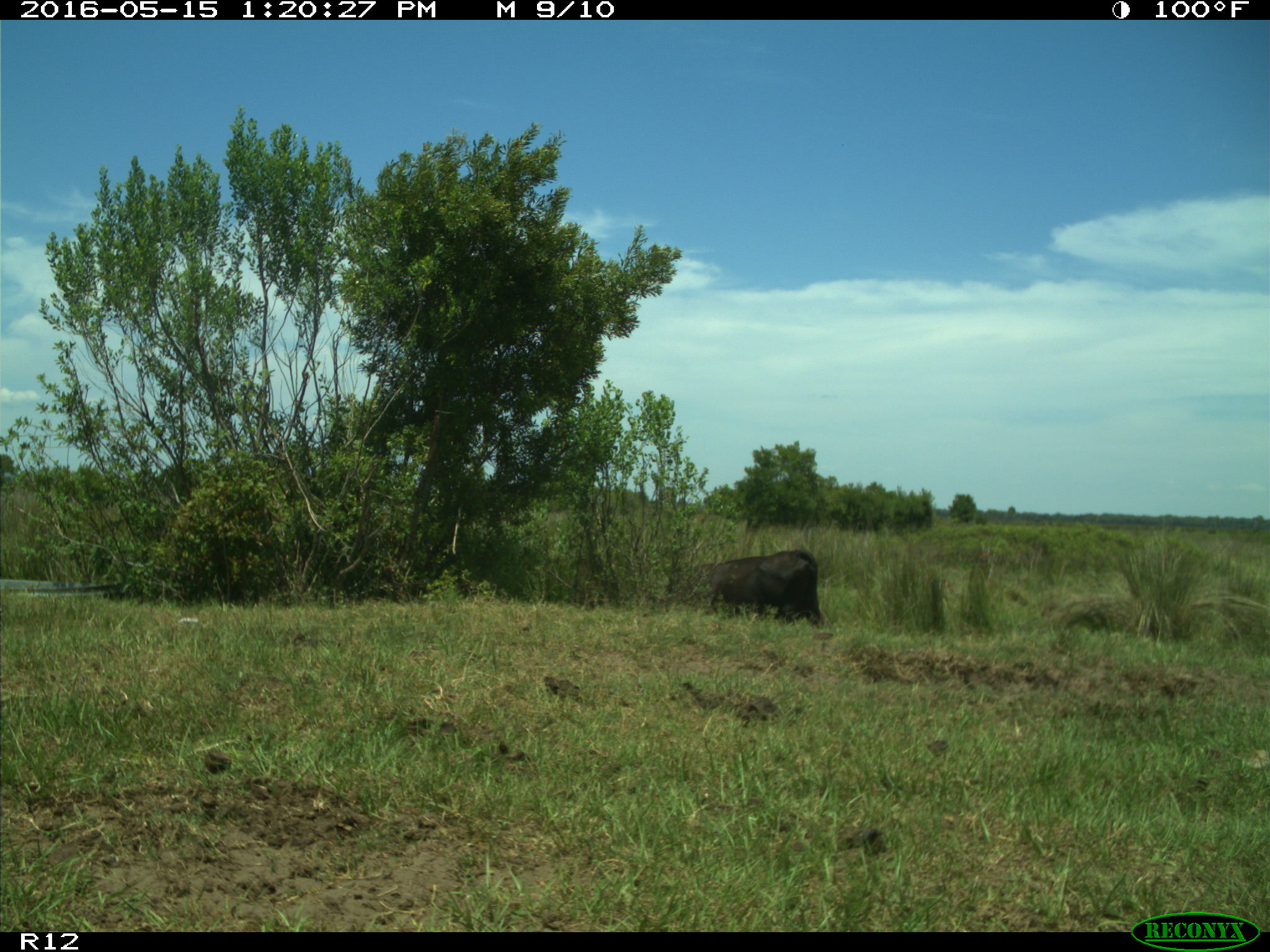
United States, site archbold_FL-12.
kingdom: Animalia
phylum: Chordata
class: Mammalia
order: Artiodactyla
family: Bovidae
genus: Bos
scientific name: Bos taurus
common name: domestic cow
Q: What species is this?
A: Bos taurus (domestic cow).